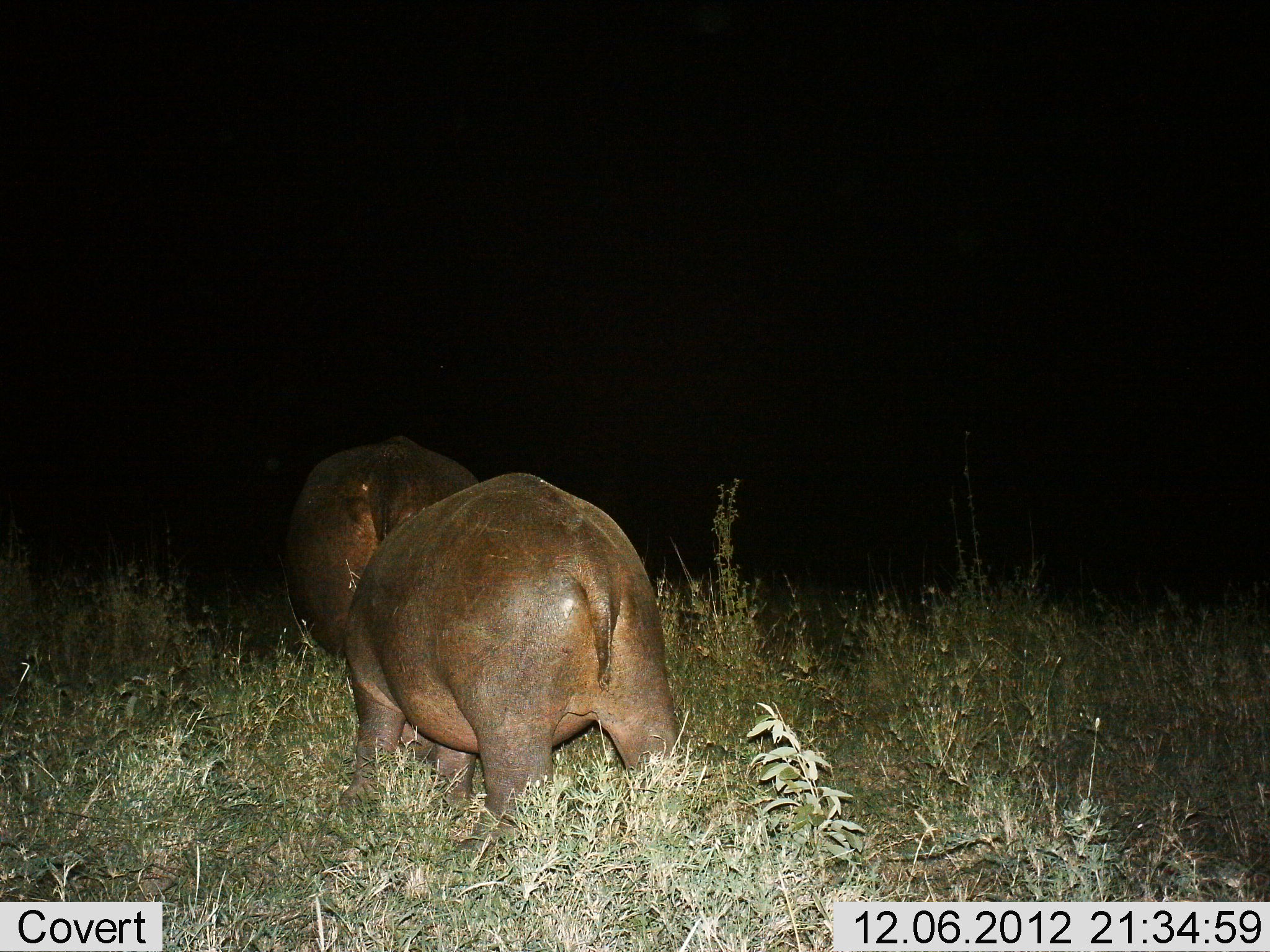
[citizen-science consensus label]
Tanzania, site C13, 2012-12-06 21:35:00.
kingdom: Animalia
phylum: Chordata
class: Mammalia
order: Artiodactyla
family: Hippopotamidae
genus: Hippopotamus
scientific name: Hippopotamus amphibius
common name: hippopotamus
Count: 2.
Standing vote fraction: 10%.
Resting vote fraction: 0%.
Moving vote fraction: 60%.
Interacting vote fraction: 0%.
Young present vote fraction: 20%.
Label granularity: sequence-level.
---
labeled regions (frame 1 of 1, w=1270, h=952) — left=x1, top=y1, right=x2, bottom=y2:
animal: left=337, top=472, right=680, bottom=867; left=283, top=436, right=480, bottom=659